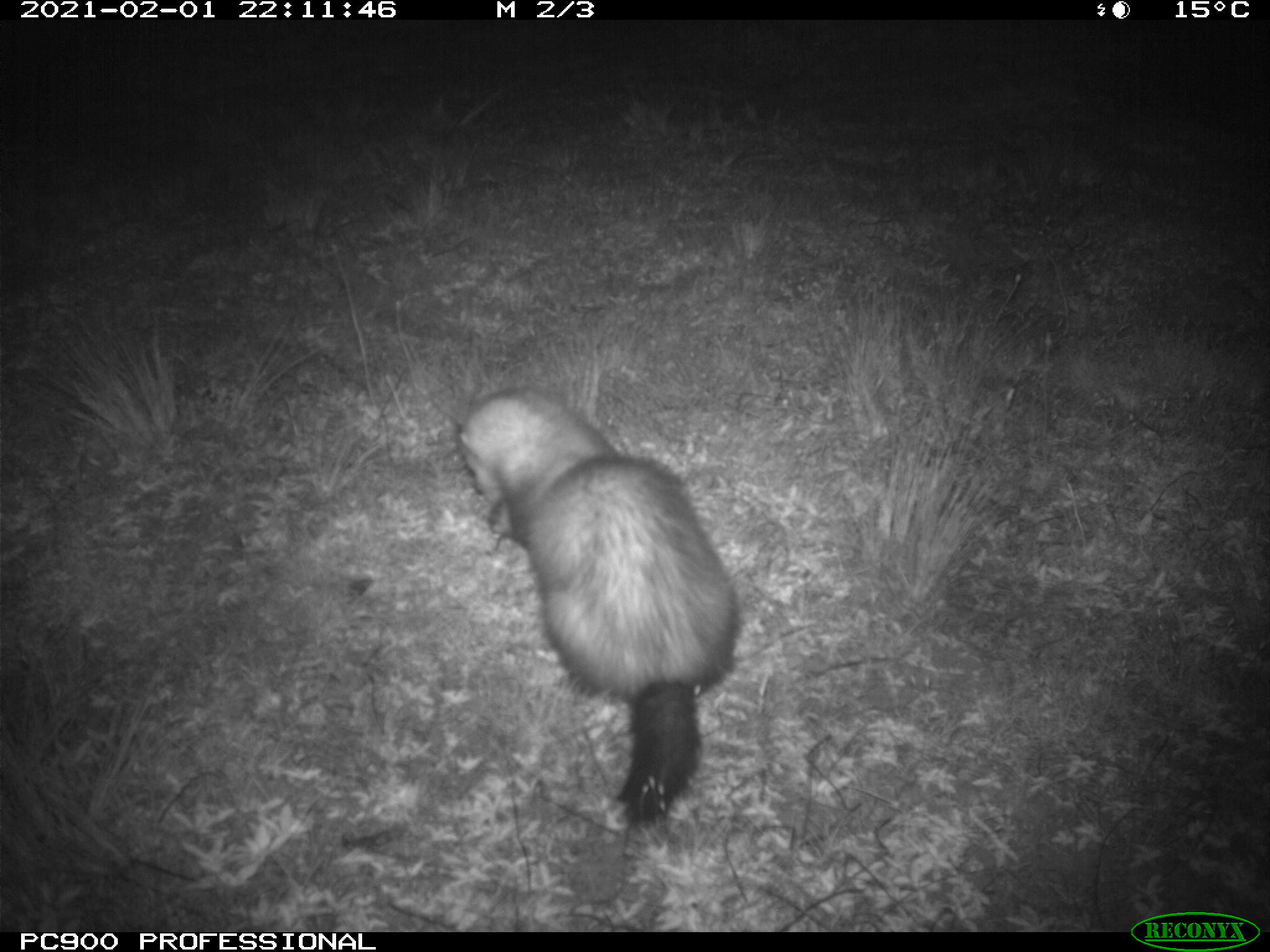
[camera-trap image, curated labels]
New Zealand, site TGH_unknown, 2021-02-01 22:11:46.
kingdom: Animalia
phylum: Chordata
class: Mammalia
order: Carnivora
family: Mustelidae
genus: Mustela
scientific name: Mustela furo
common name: ferret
Ferret (Mustela furo).